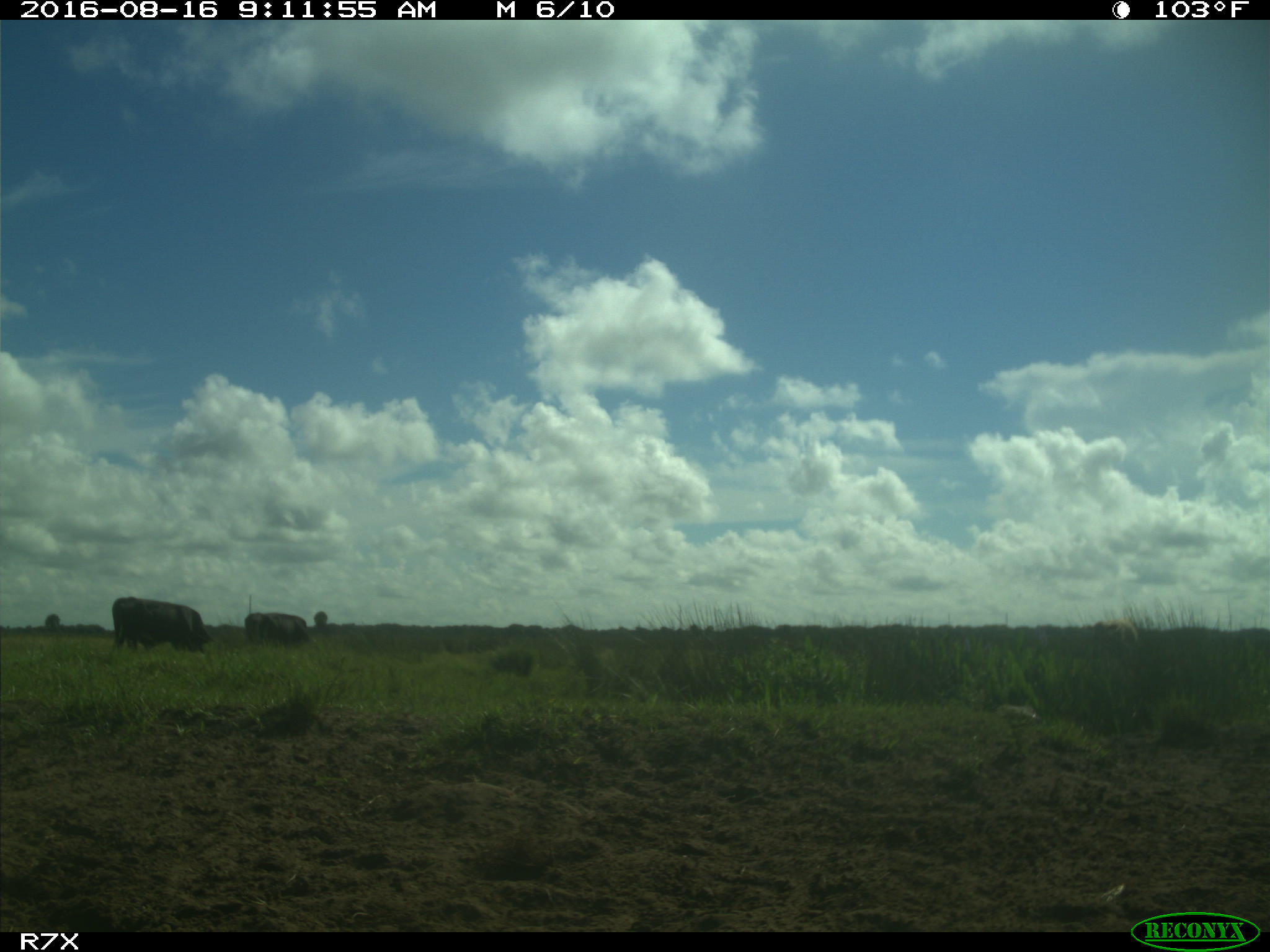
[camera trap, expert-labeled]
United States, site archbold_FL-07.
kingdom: Animalia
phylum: Chordata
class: Mammalia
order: Artiodactyla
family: Bovidae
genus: Bos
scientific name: Bos taurus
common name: domestic cow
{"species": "Bos taurus (domestic cow)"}